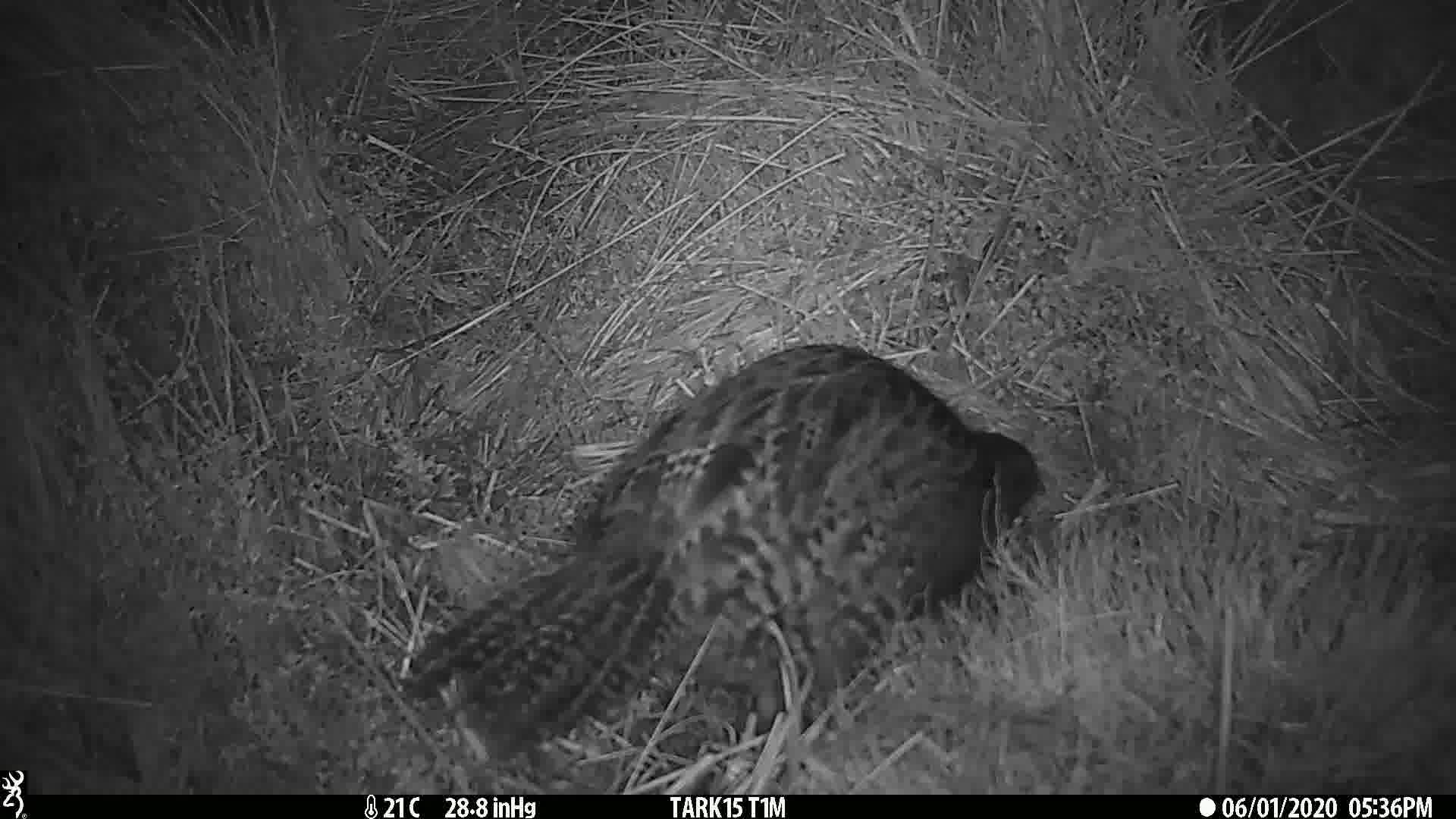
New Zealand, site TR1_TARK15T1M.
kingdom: Animalia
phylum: Chordata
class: Aves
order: Gruiformes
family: Rallidae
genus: Gallirallus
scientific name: Gallirallus australis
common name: weka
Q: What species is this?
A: Weka (Gallirallus australis).